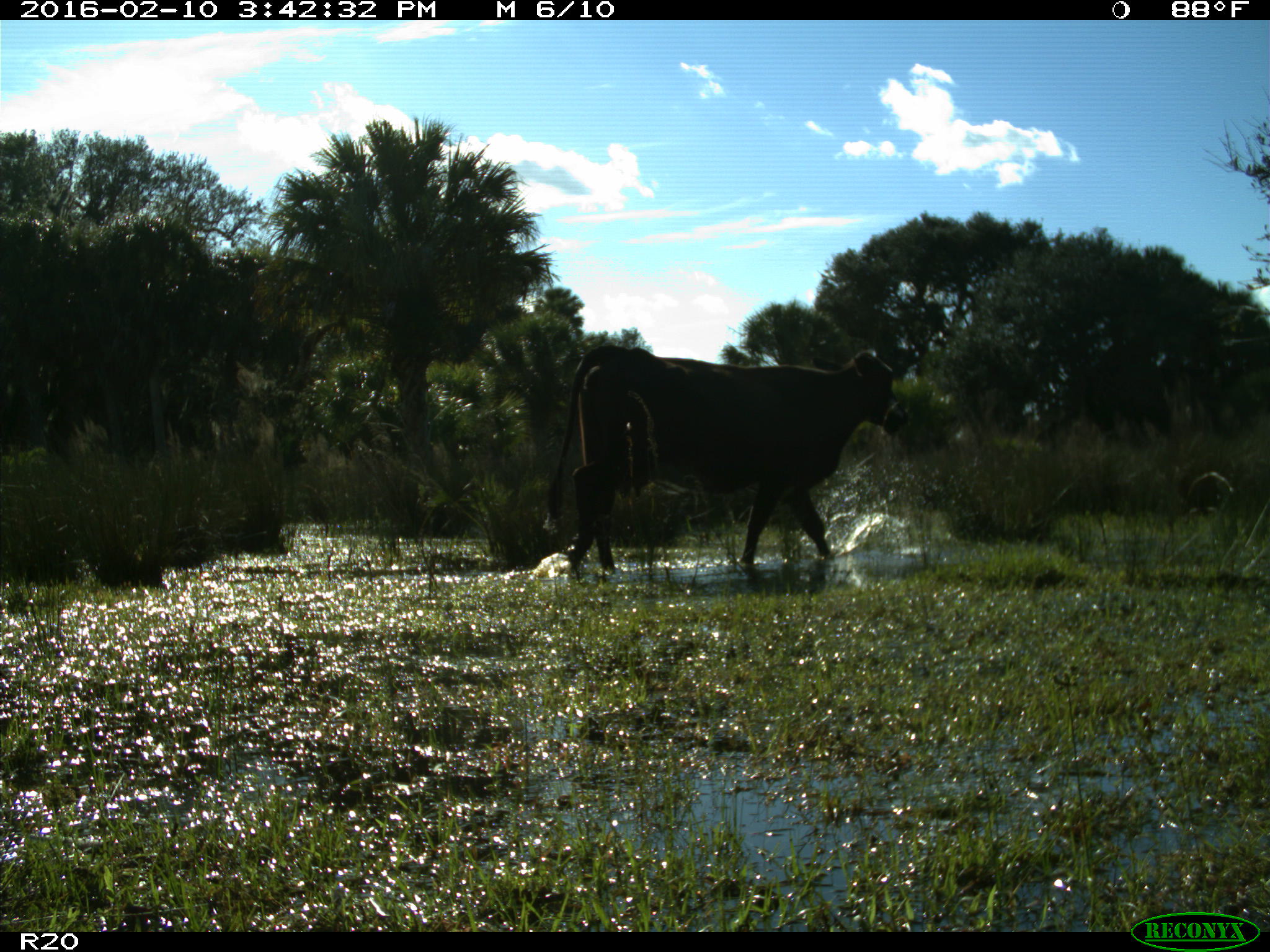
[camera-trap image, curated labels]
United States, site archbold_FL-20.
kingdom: Animalia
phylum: Chordata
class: Mammalia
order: Artiodactyla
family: Bovidae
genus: Bos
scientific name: Bos taurus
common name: domestic cow